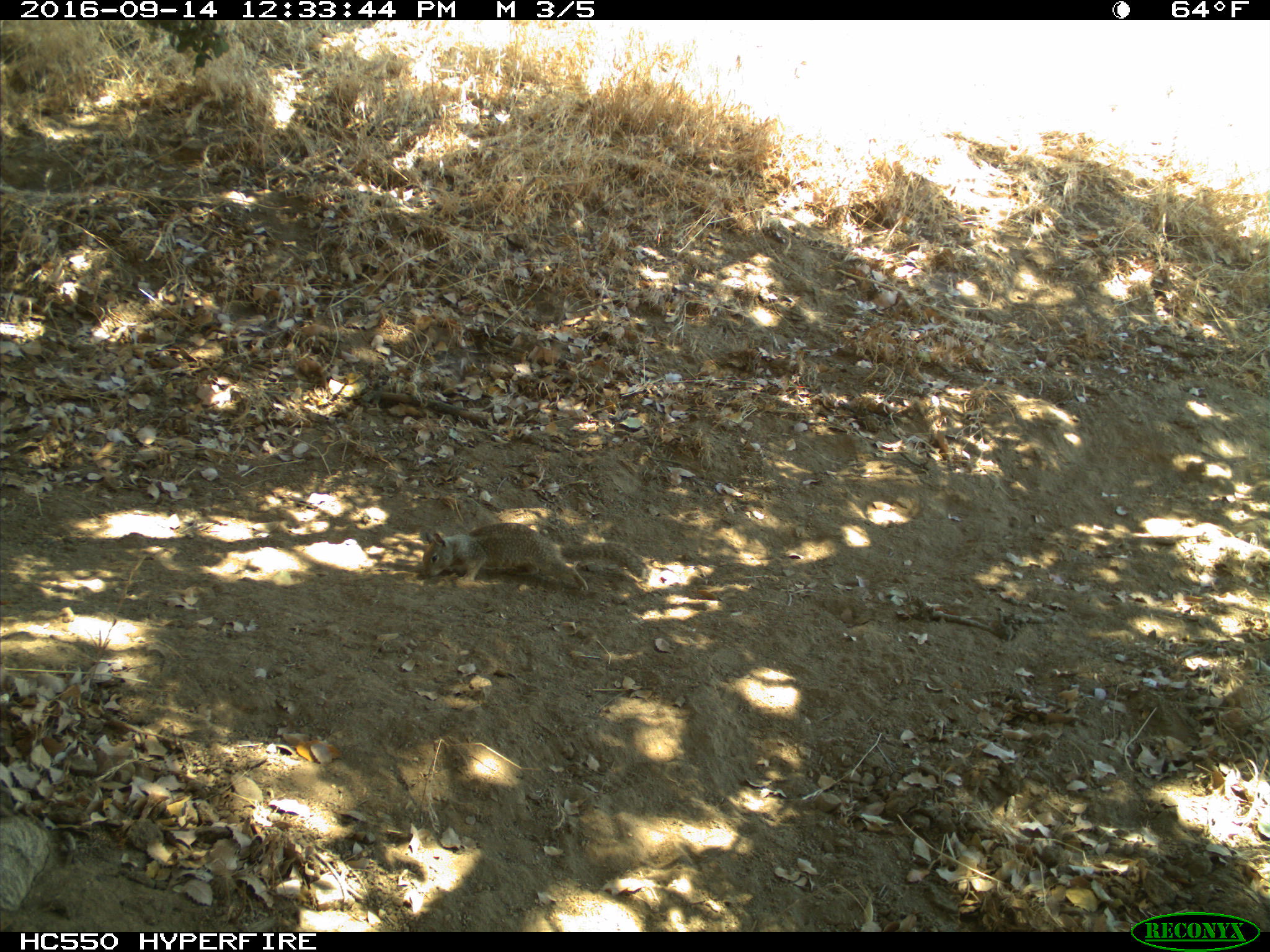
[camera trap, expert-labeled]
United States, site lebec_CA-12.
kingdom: Animalia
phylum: Chordata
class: Mammalia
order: Rodentia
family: Sciuridae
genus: Otospermophilus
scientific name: Otospermophilus beecheyi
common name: california ground squirrel